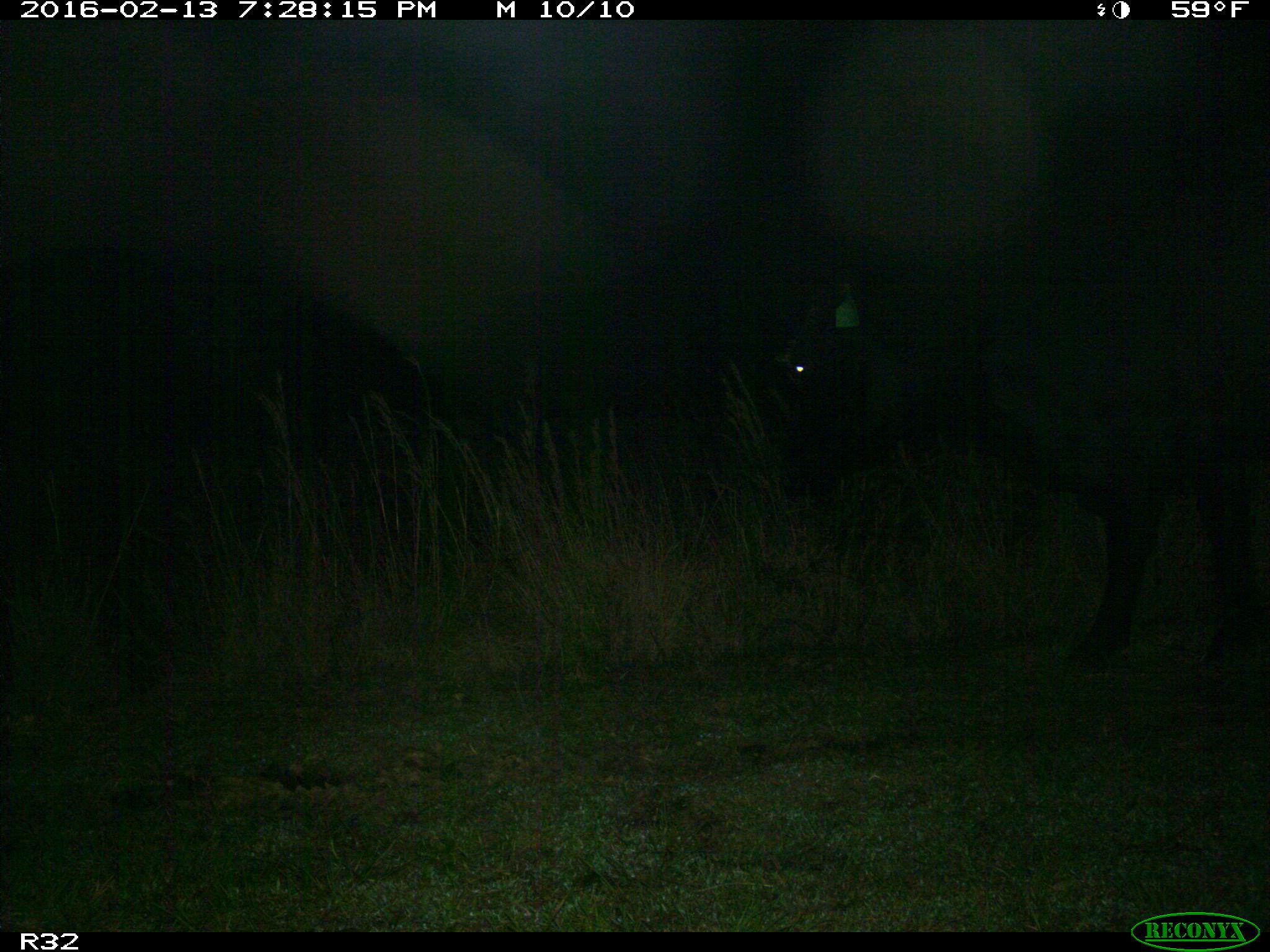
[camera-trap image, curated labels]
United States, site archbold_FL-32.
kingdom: Animalia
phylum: Chordata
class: Mammalia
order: Artiodactyla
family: Bovidae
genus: Bos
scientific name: Bos taurus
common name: domestic cow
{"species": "Bos taurus (domestic cow)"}